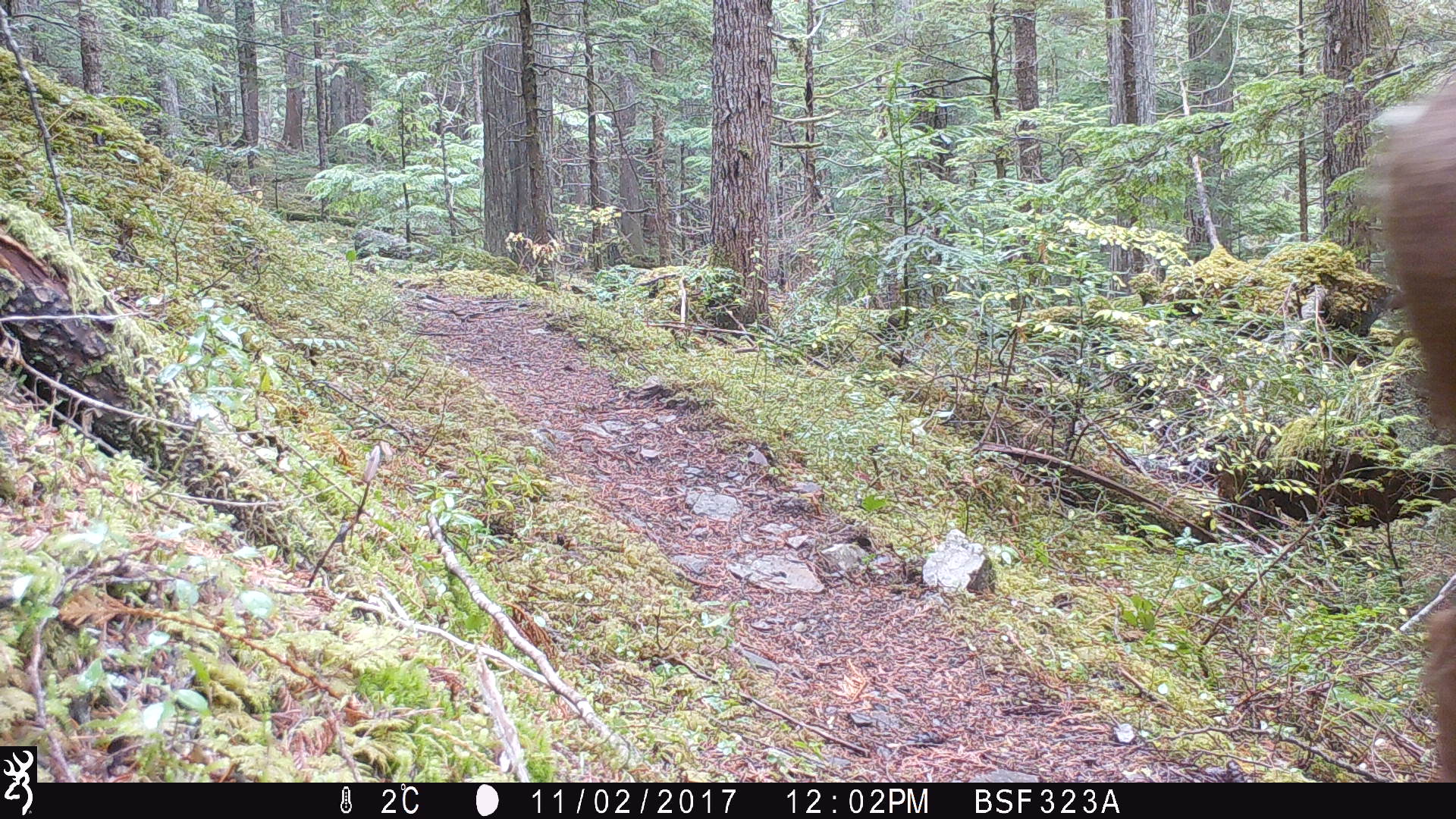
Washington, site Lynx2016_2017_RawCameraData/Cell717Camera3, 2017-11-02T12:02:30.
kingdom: Animalia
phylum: Chordata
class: Mammalia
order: Artiodactyla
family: Cervidae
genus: Odocoileus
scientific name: Odocoileus hemionus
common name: mule deer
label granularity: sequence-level